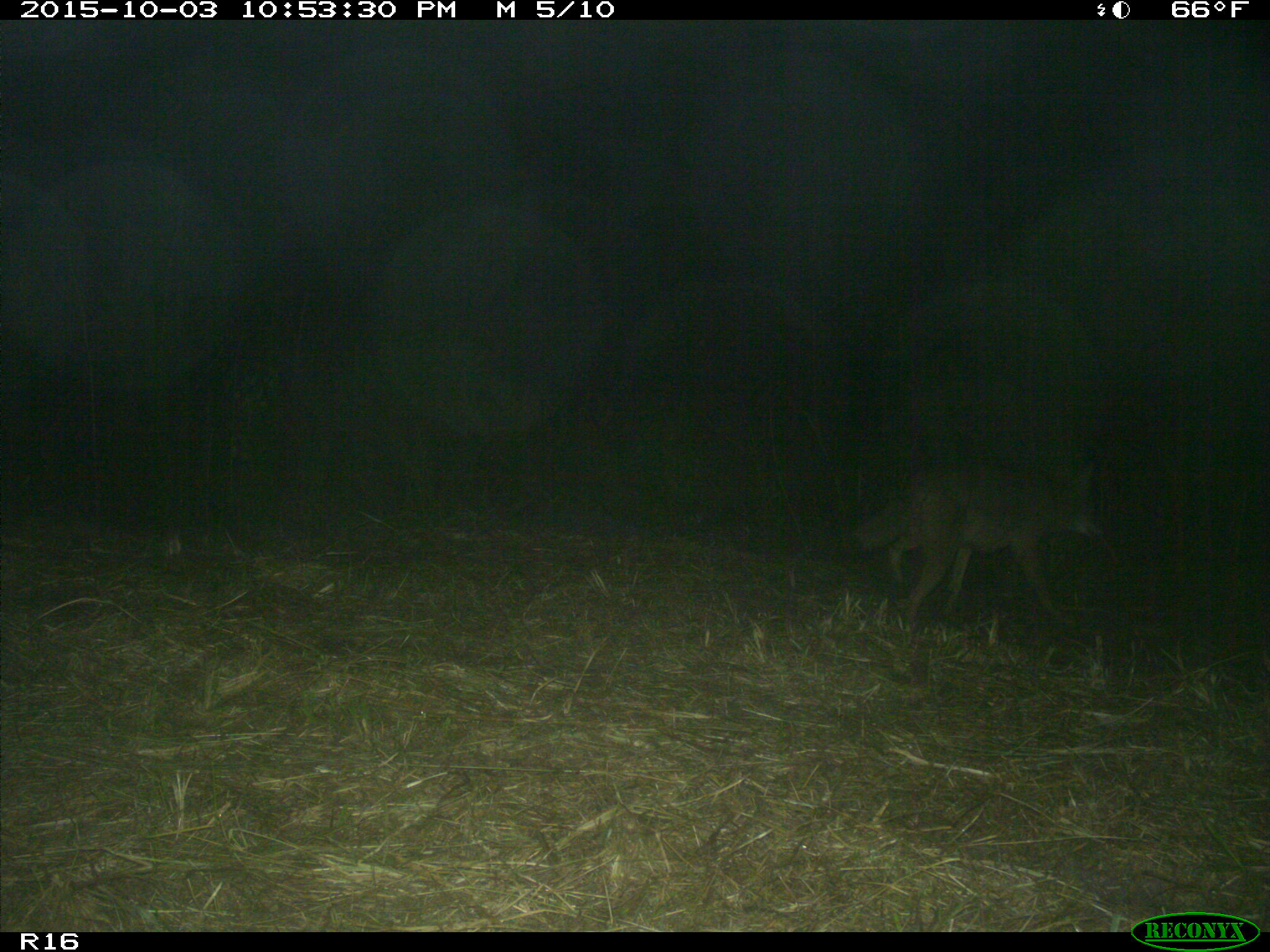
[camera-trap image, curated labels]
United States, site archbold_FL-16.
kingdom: Animalia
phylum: Chordata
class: Mammalia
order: Carnivora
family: Canidae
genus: Canis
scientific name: Canis latrans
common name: coyote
Canis latrans (coyote).